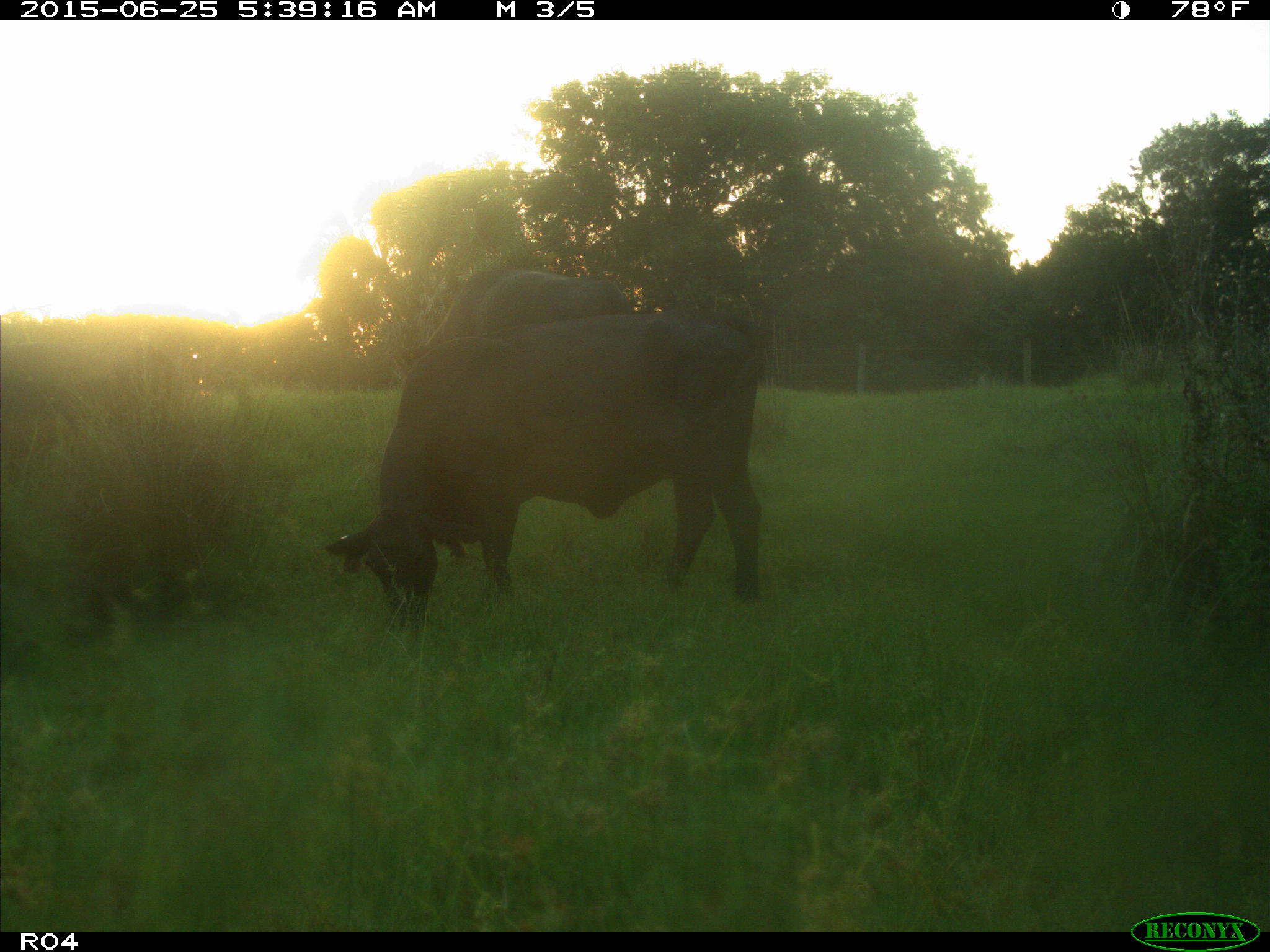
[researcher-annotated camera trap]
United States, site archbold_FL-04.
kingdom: Animalia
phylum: Chordata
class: Mammalia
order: Artiodactyla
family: Bovidae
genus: Bos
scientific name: Bos taurus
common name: domestic cow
Bos taurus (domestic cow).